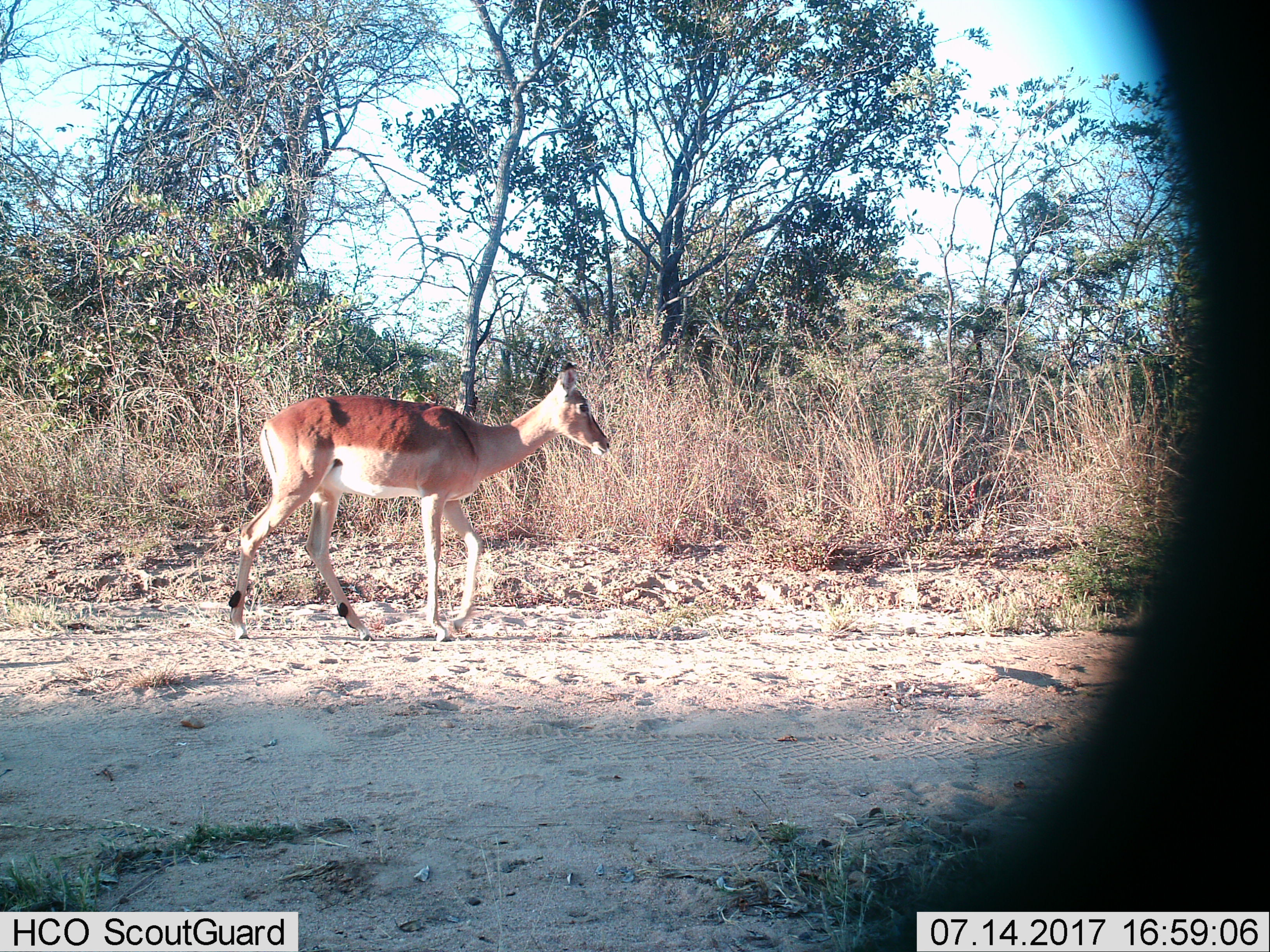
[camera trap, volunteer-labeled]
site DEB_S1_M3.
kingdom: Animalia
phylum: Chordata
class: Mammalia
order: Artiodactyla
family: Bovidae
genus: Aepyceros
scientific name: Aepyceros melampus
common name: impala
Impala (Aepyceros melampus), count 1. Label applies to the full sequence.